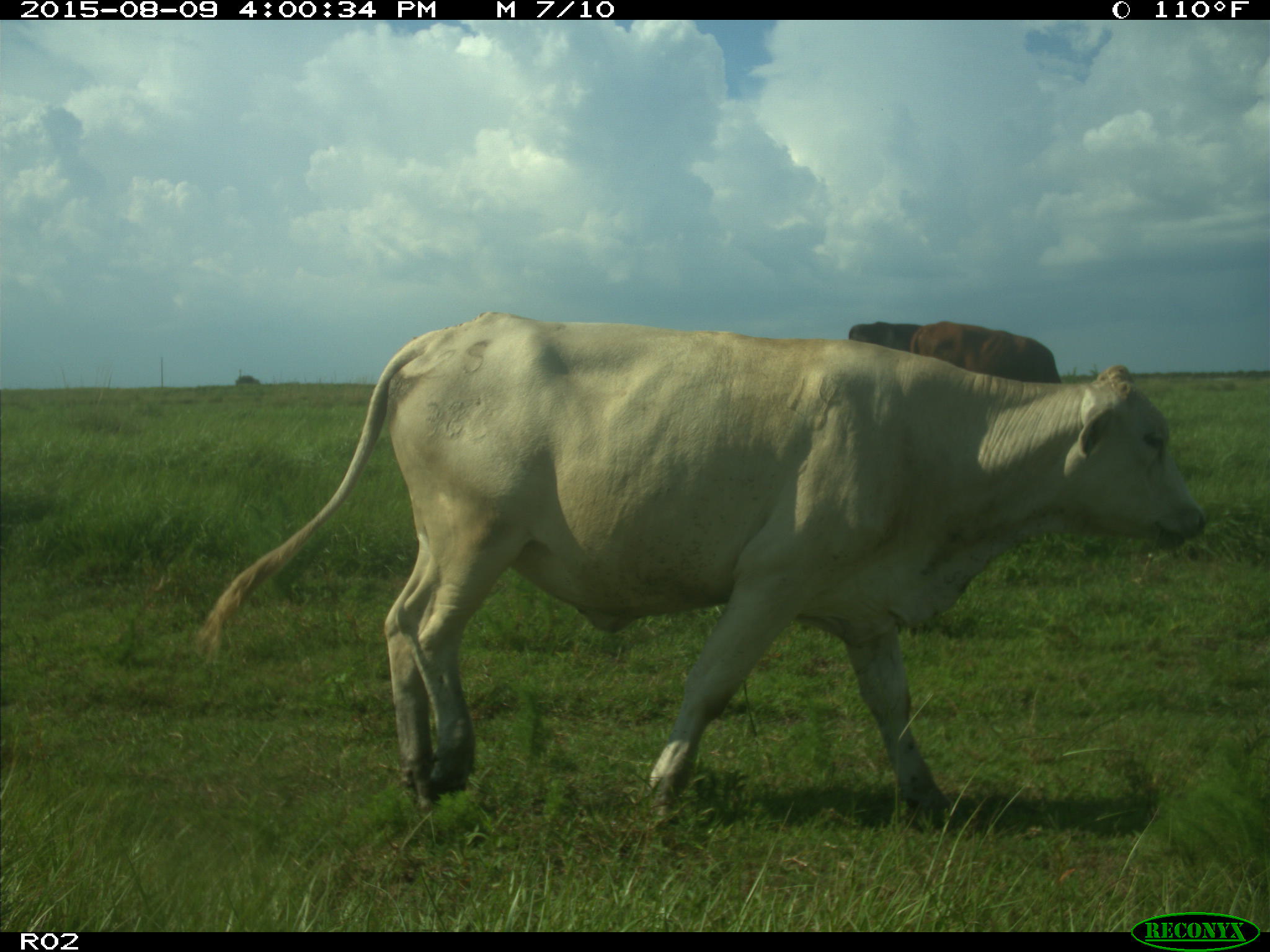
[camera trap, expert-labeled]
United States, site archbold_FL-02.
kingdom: Animalia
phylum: Chordata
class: Mammalia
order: Artiodactyla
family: Bovidae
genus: Bos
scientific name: Bos taurus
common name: domestic cow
Bos taurus (domestic cow).